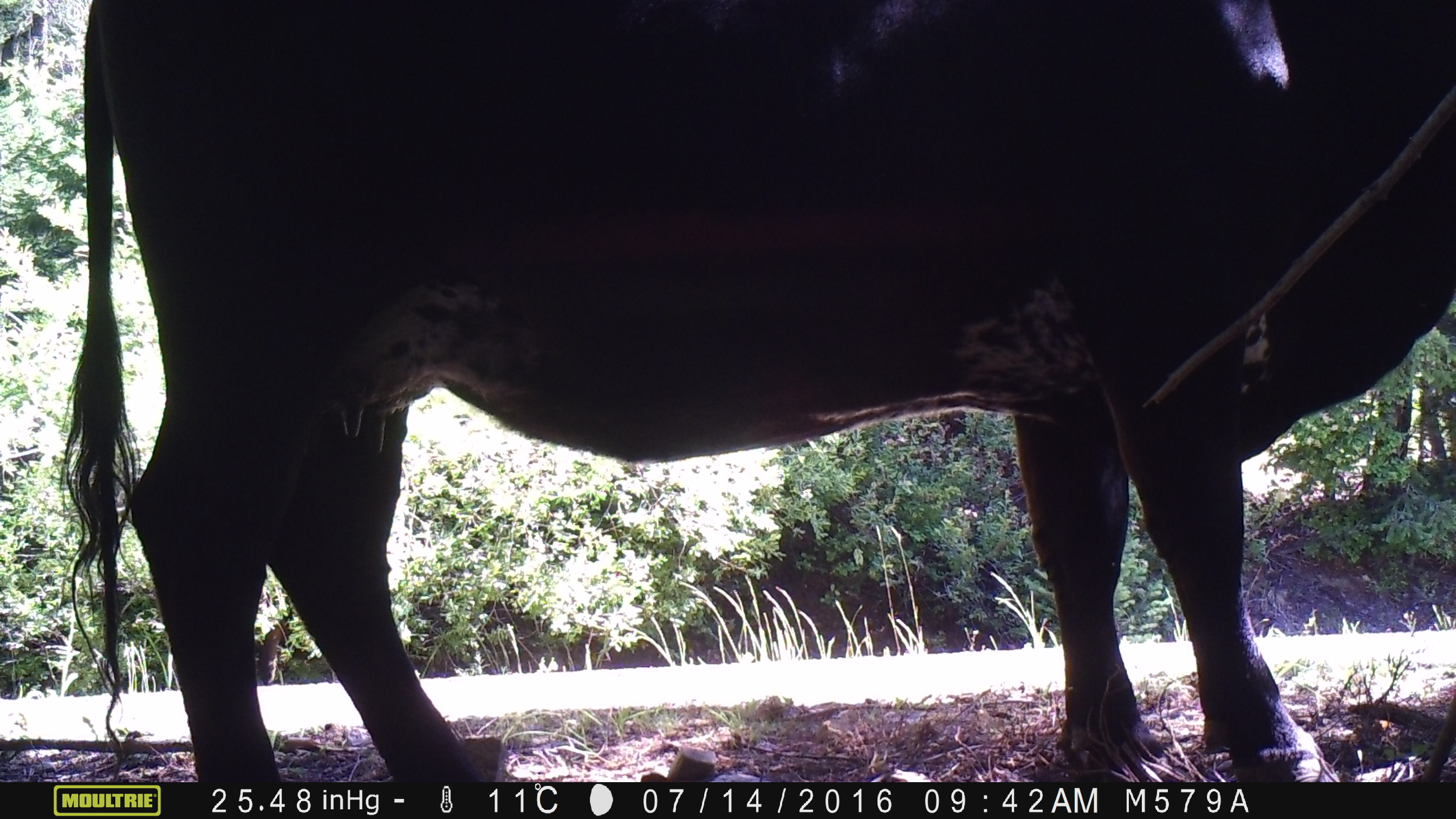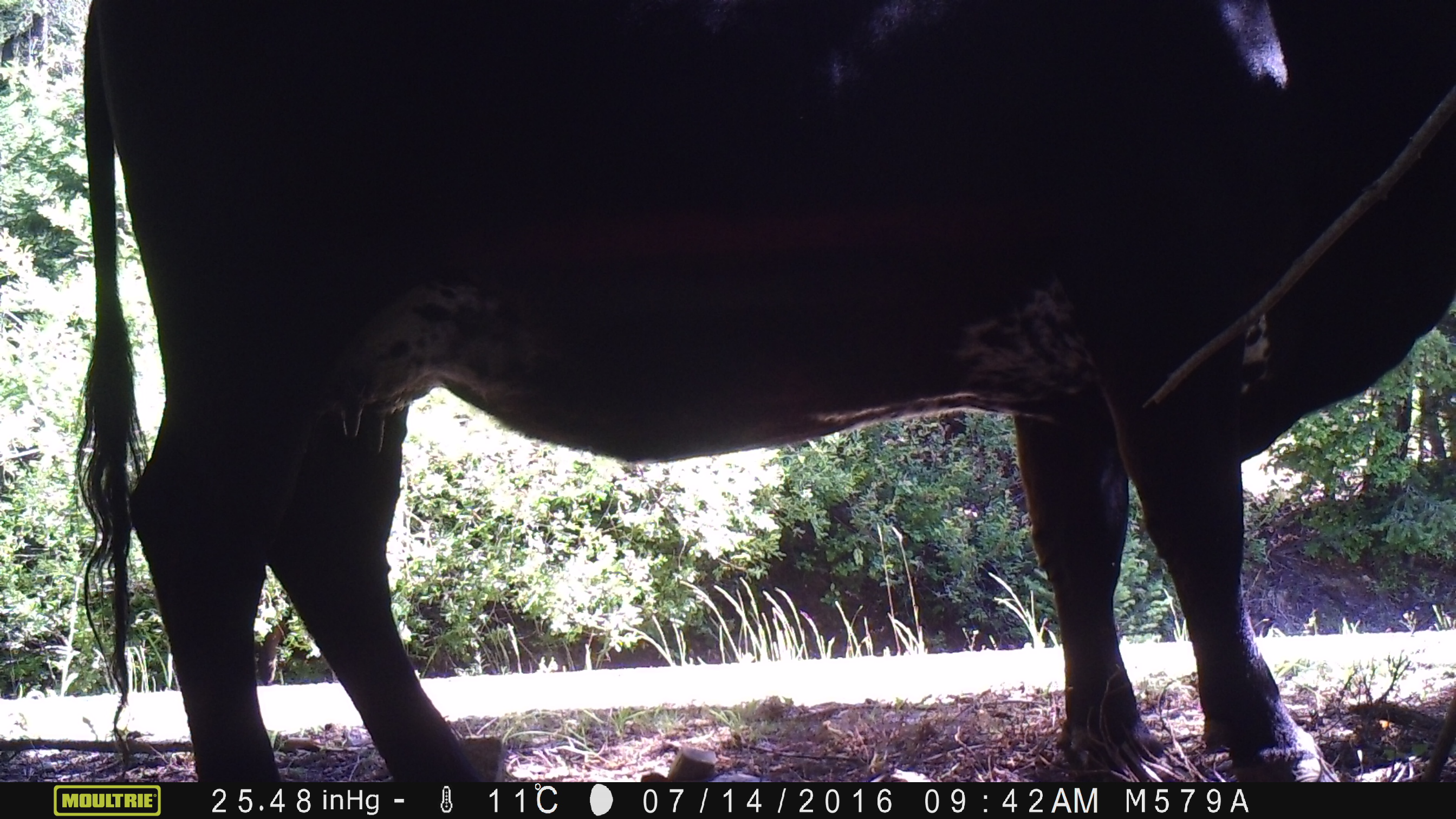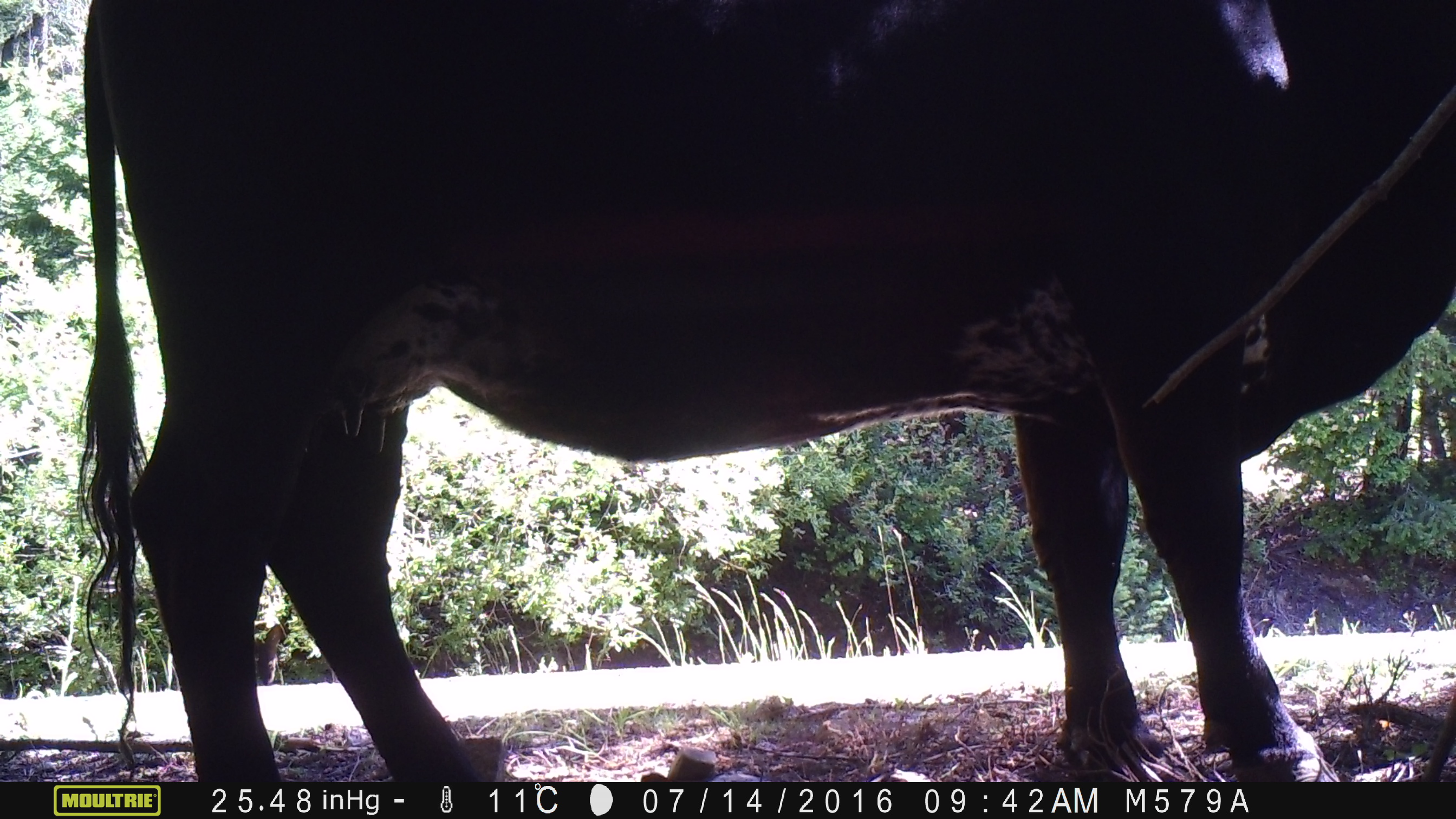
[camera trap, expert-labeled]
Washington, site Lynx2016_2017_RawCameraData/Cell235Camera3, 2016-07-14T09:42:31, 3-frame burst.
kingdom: Animalia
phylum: Chordata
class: Mammalia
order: Artiodactyla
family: Bovidae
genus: Bos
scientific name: Bos taurus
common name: domestic cattle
Domestic cattle (Bos taurus). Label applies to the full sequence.